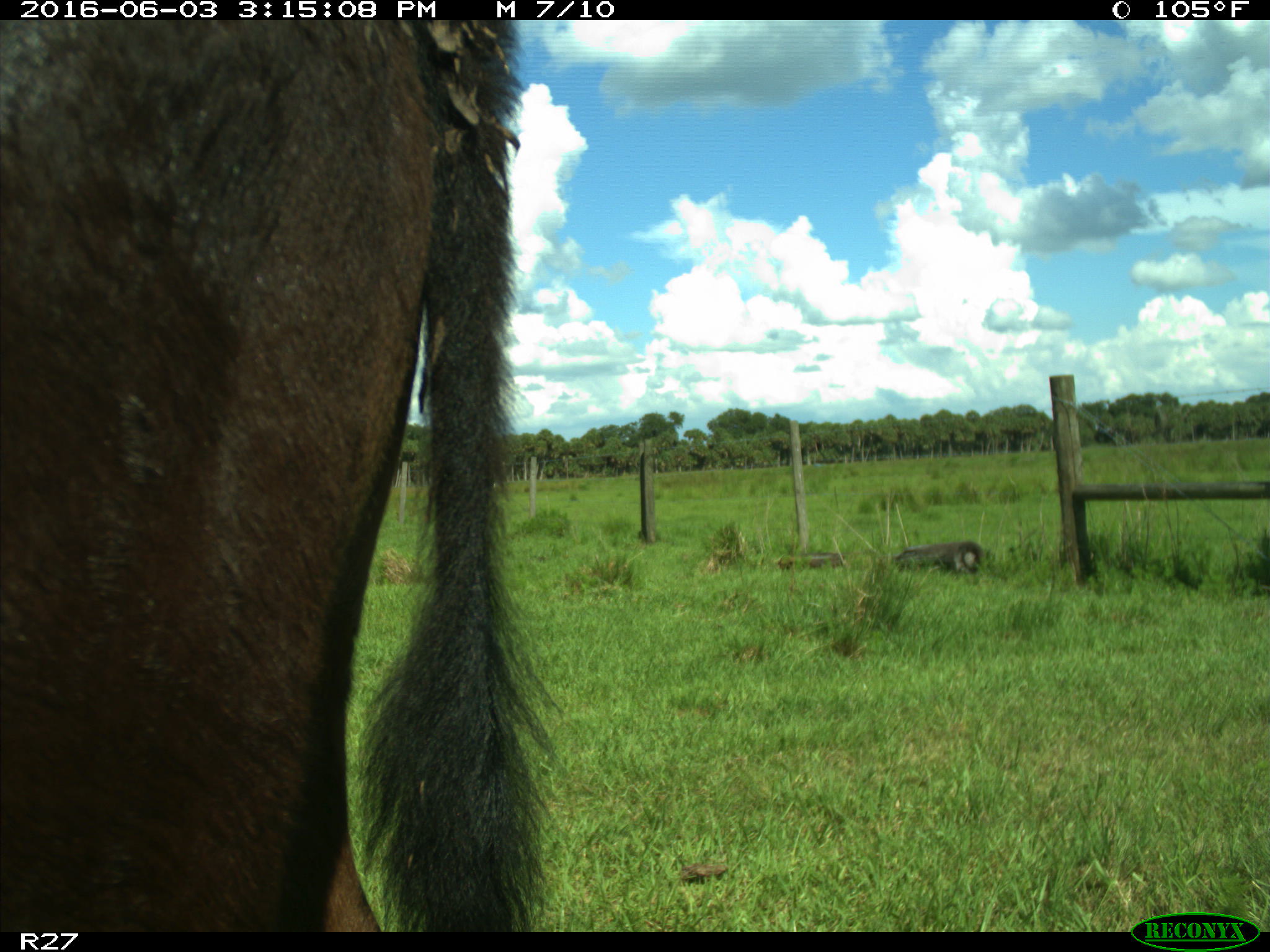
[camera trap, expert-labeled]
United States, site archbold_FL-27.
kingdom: Animalia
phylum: Chordata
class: Mammalia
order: Artiodactyla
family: Bovidae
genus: Bos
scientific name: Bos taurus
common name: domestic cow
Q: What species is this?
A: Bos taurus (domestic cow).